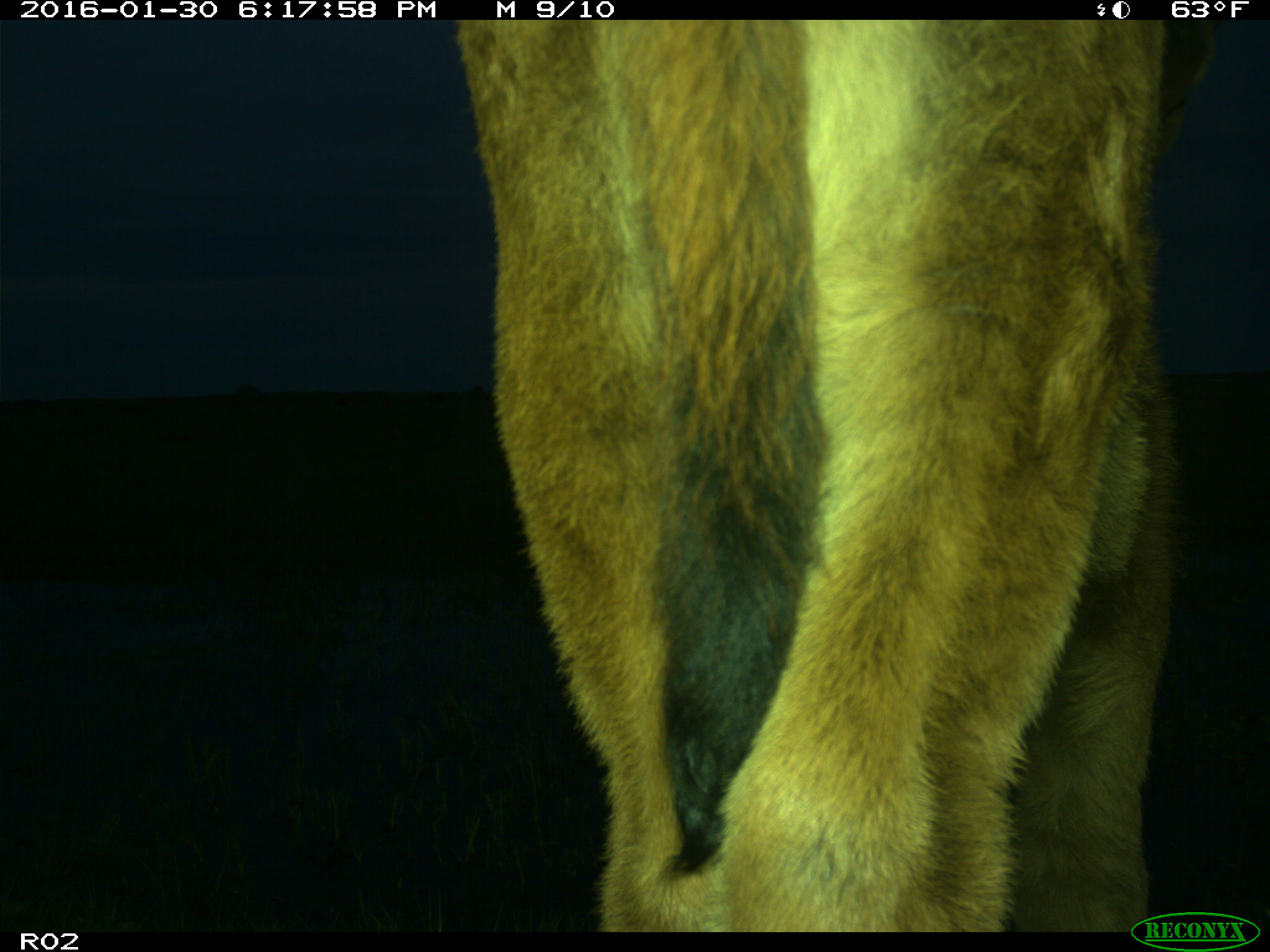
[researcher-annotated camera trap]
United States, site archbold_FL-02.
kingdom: Animalia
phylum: Chordata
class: Mammalia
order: Artiodactyla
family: Bovidae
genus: Bos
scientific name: Bos taurus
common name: domestic cow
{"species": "Bos taurus (domestic cow)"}